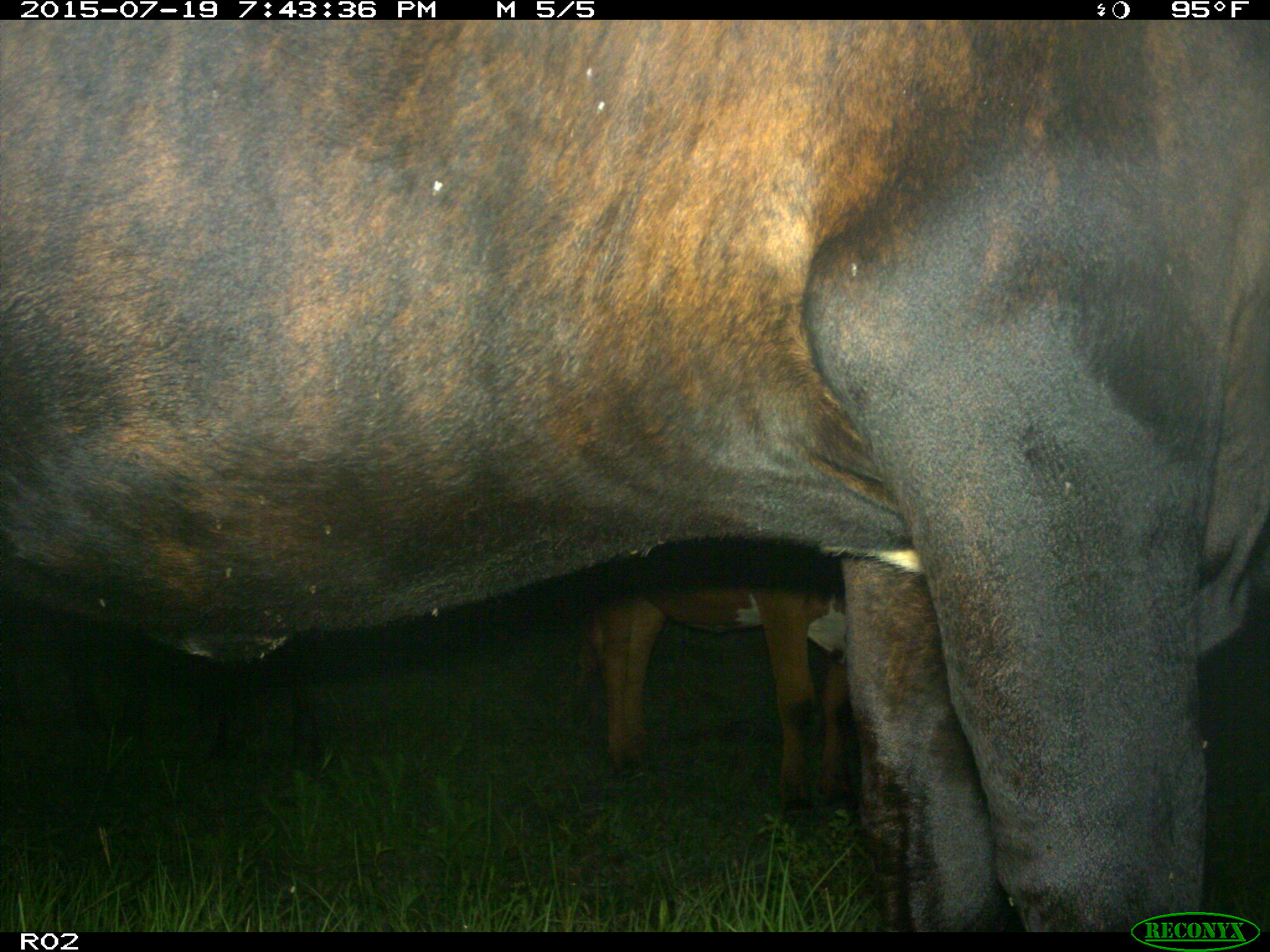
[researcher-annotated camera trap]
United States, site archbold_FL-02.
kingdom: Animalia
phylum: Chordata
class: Mammalia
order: Artiodactyla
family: Bovidae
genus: Bos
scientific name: Bos taurus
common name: domestic cow